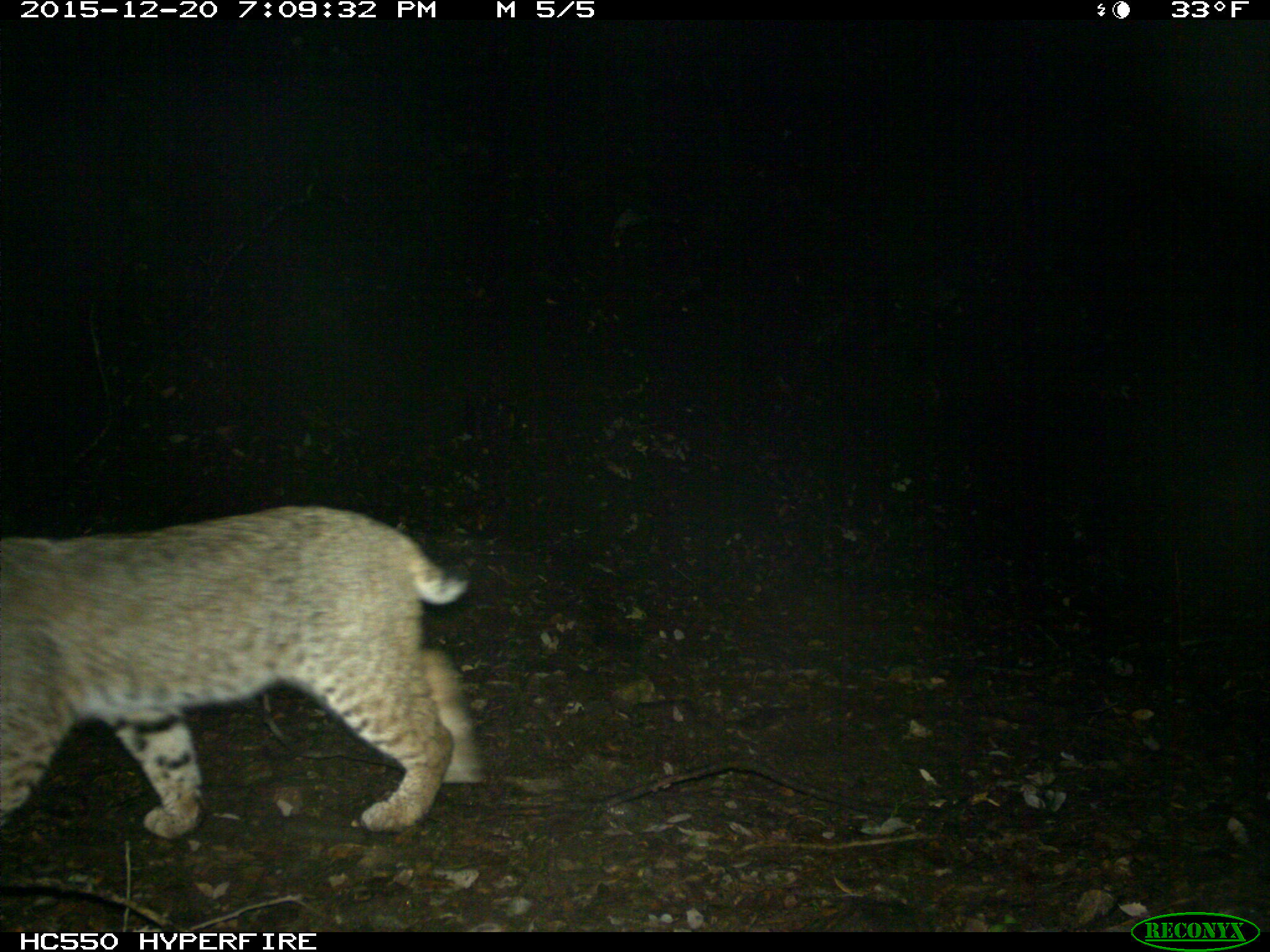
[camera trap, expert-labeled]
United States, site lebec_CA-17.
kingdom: Animalia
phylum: Chordata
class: Mammalia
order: Carnivora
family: Felidae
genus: Lynx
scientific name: Lynx rufus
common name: bobcat